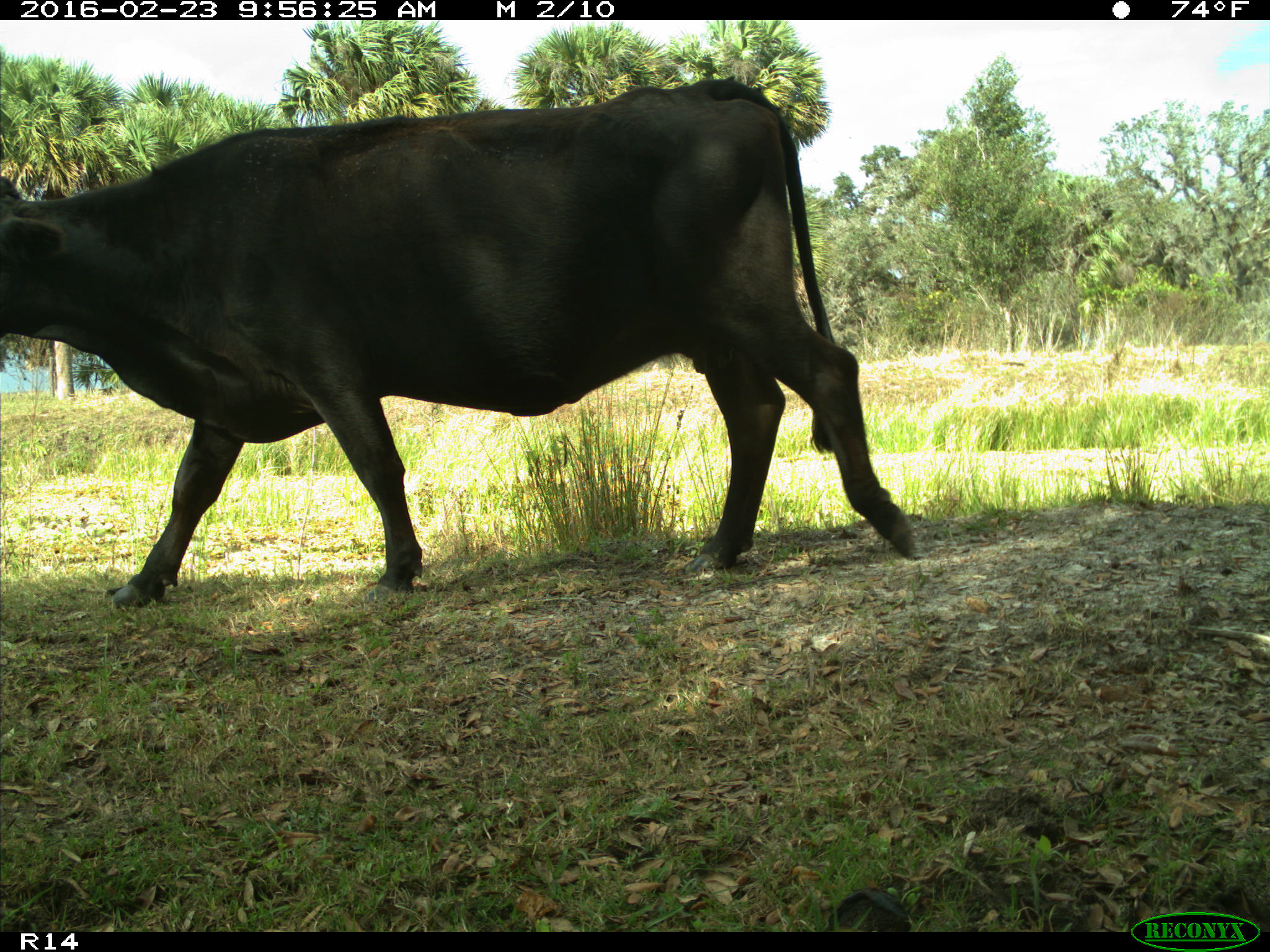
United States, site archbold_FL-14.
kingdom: Animalia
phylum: Chordata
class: Mammalia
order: Artiodactyla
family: Bovidae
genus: Bos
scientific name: Bos taurus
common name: domestic cow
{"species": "Bos taurus (domestic cow)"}